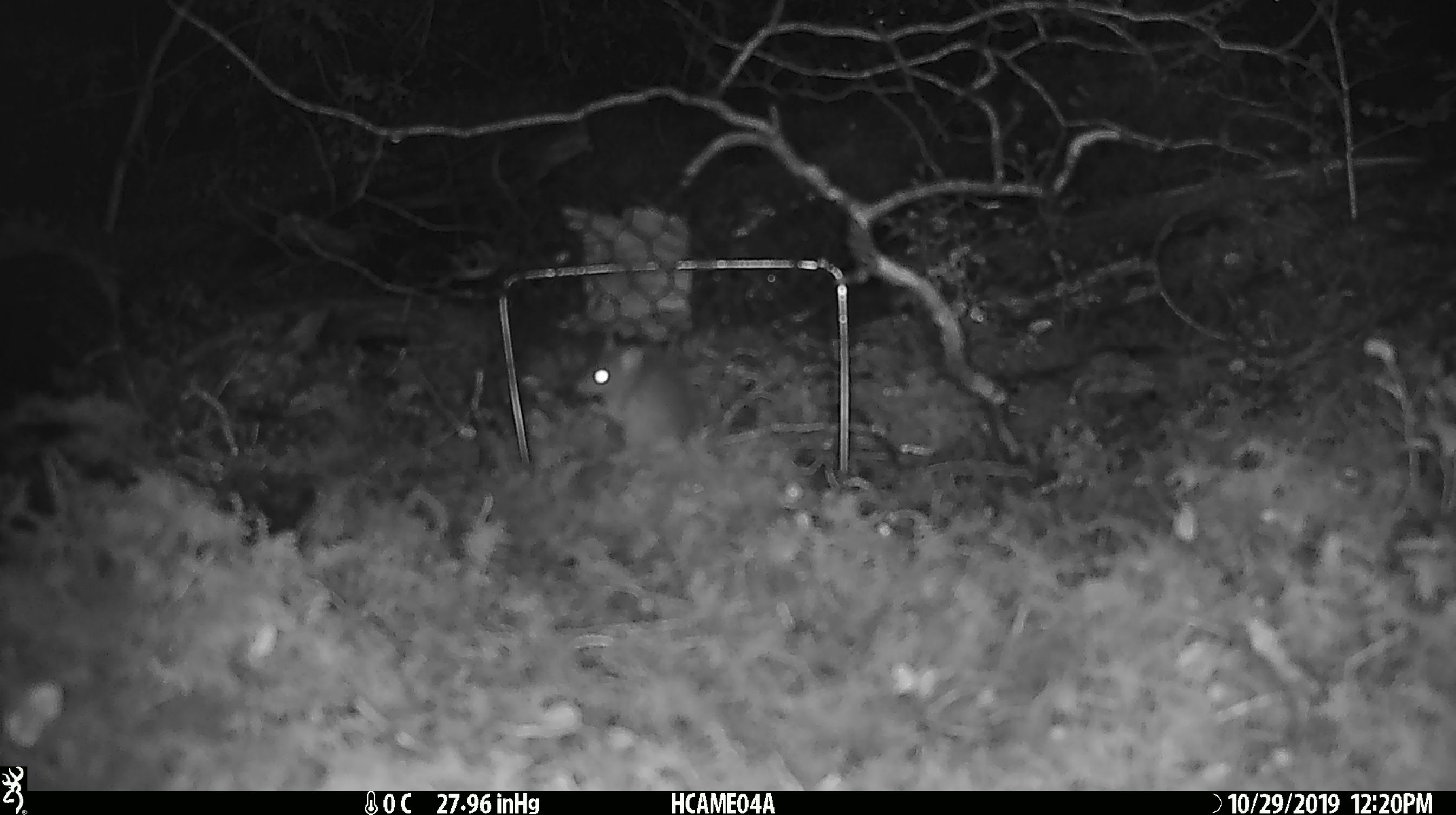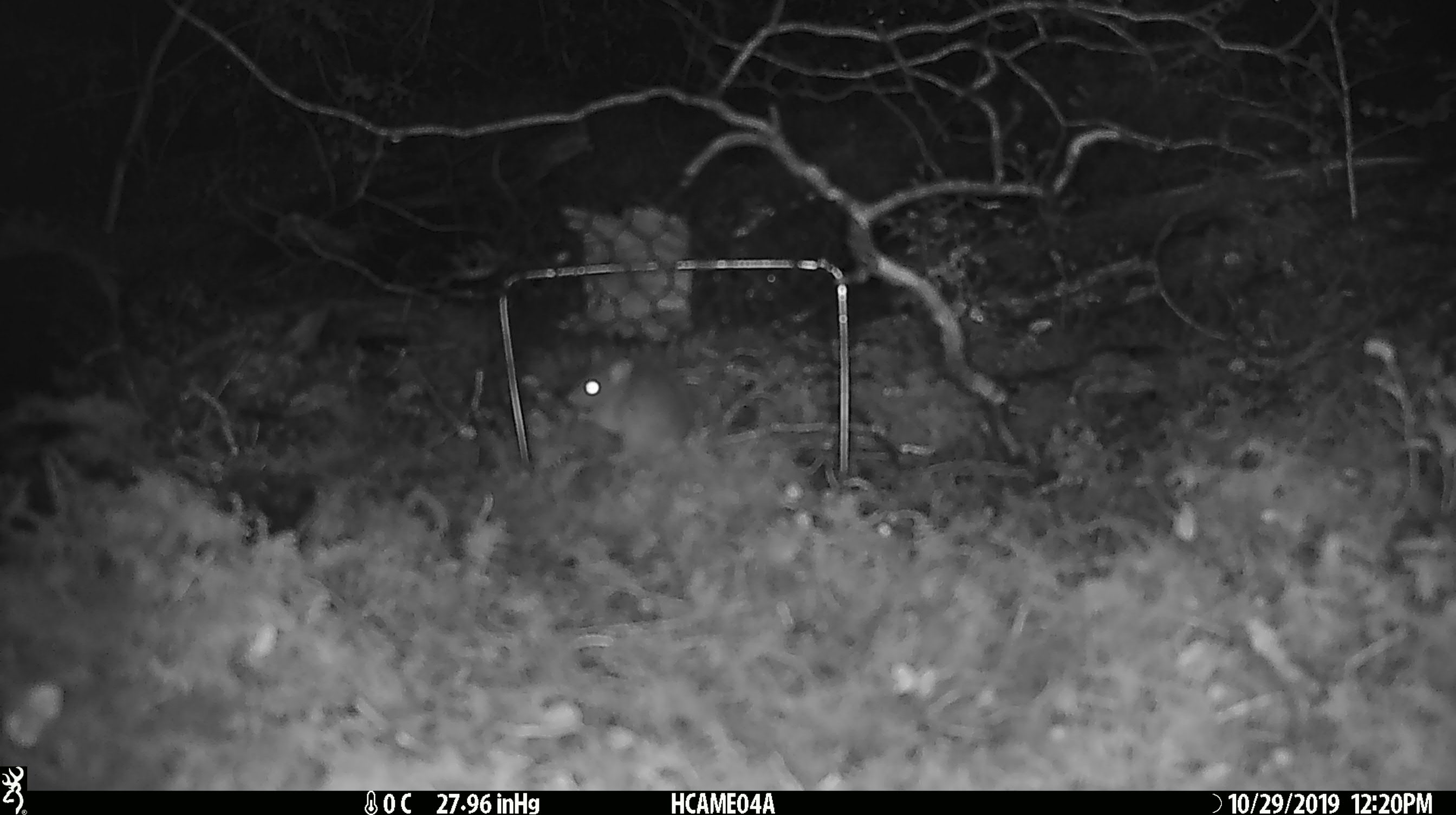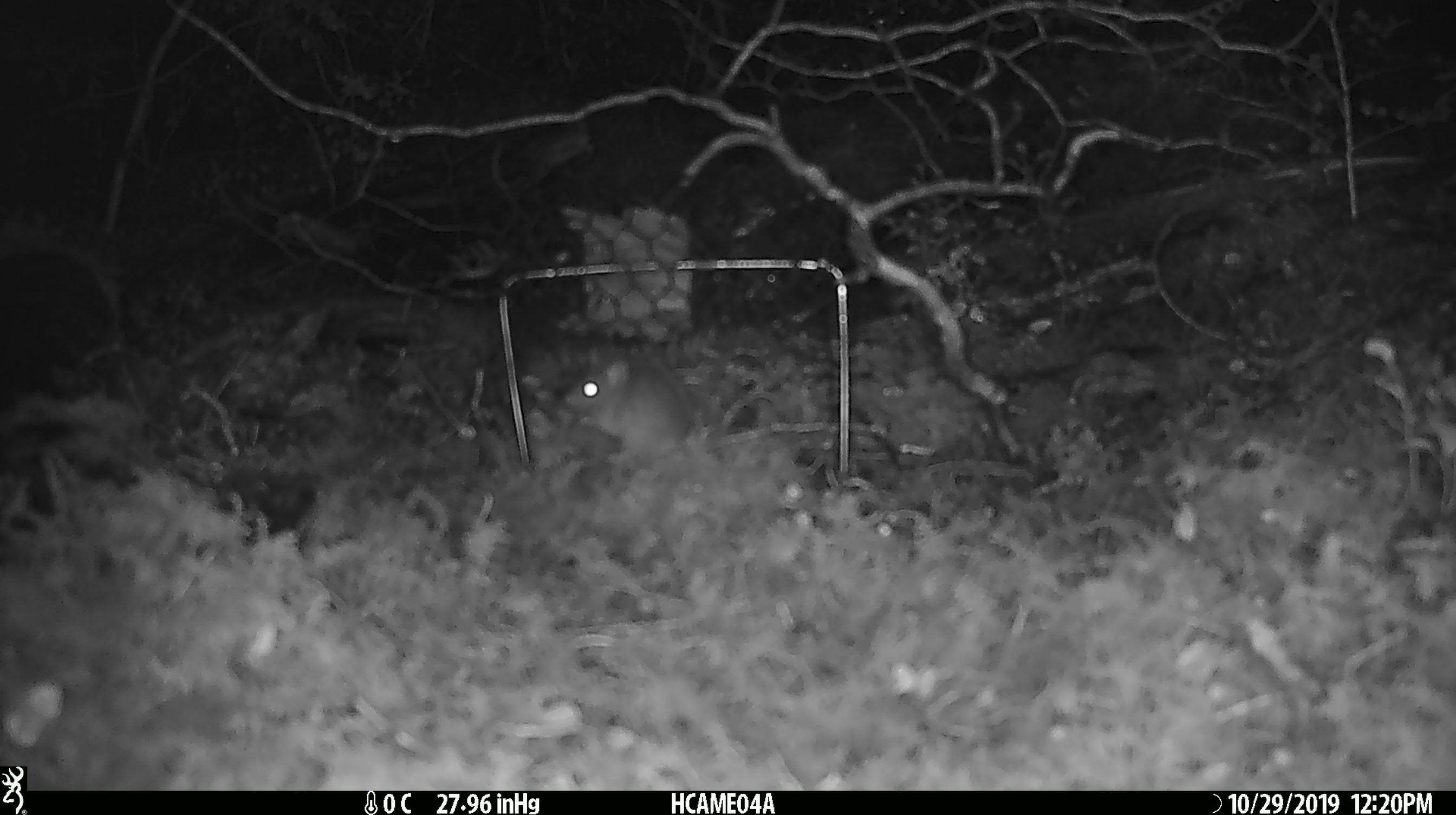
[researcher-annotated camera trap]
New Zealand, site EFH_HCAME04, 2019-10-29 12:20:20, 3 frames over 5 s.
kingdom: Animalia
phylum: Chordata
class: Mammalia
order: Rodentia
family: Muridae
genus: Mus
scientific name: Mus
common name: mouse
Mouse (Mus).